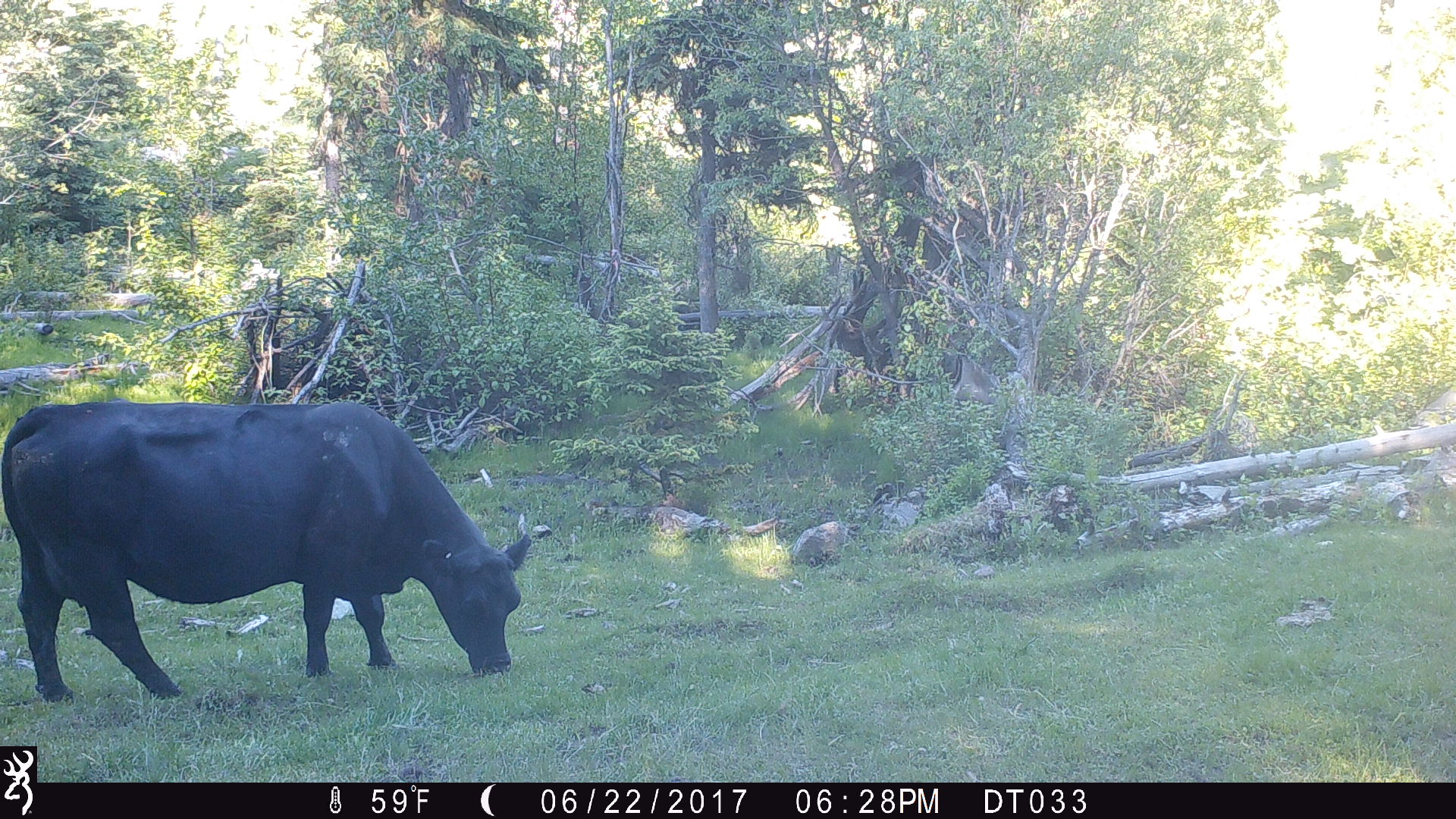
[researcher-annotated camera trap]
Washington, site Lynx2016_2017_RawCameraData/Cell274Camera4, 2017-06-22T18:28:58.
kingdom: Animalia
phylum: Chordata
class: Mammalia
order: Artiodactyla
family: Bovidae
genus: Bos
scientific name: Bos taurus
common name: domestic cattle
Domestic cattle (Bos taurus). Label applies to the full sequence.